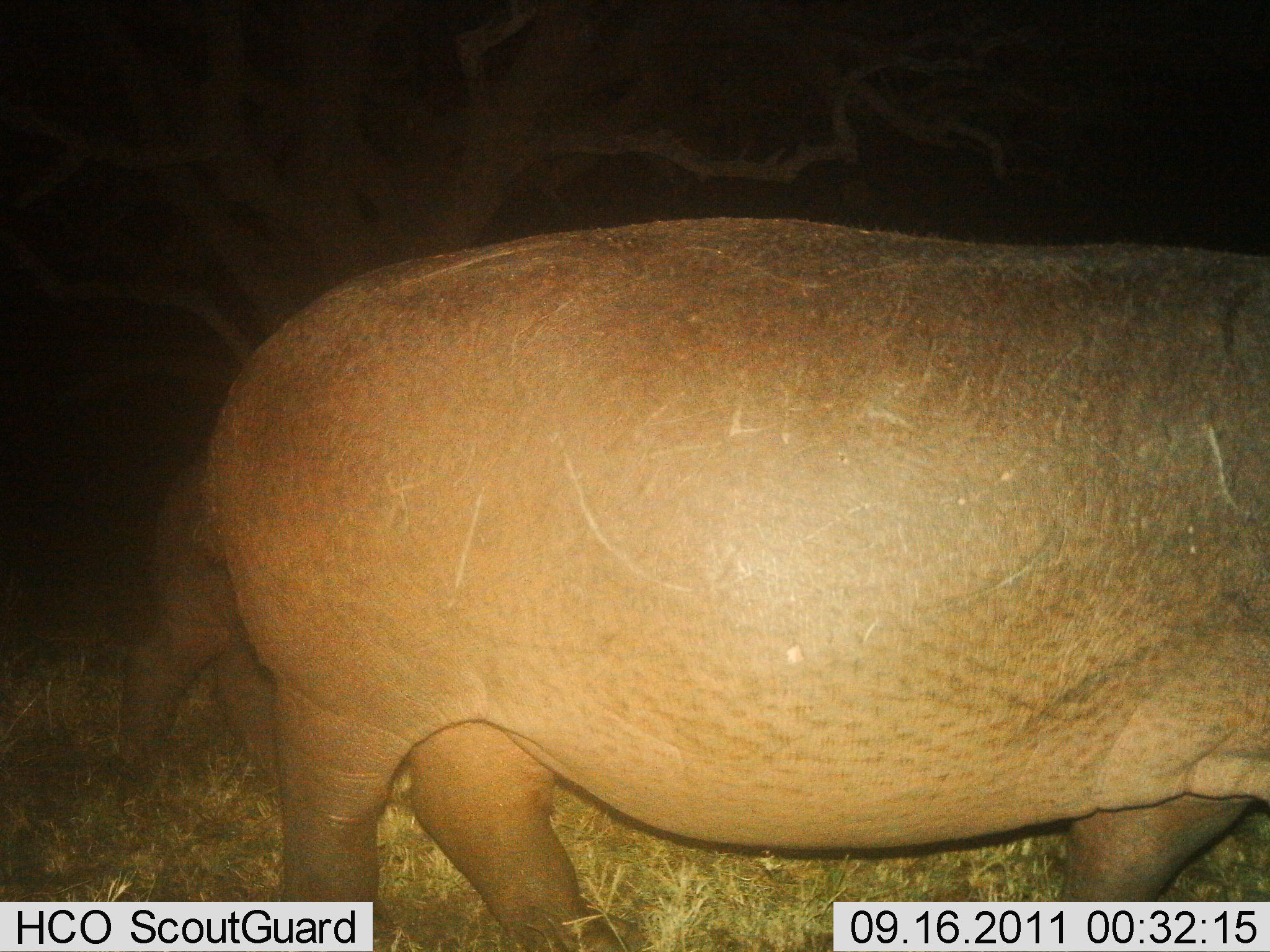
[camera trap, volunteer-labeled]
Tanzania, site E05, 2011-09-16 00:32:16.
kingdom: Animalia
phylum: Chordata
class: Mammalia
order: Artiodactyla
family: Hippopotamidae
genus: Hippopotamus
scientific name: Hippopotamus amphibius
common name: hippopotamus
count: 2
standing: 20%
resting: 0%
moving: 90%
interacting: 0%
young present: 30%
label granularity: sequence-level